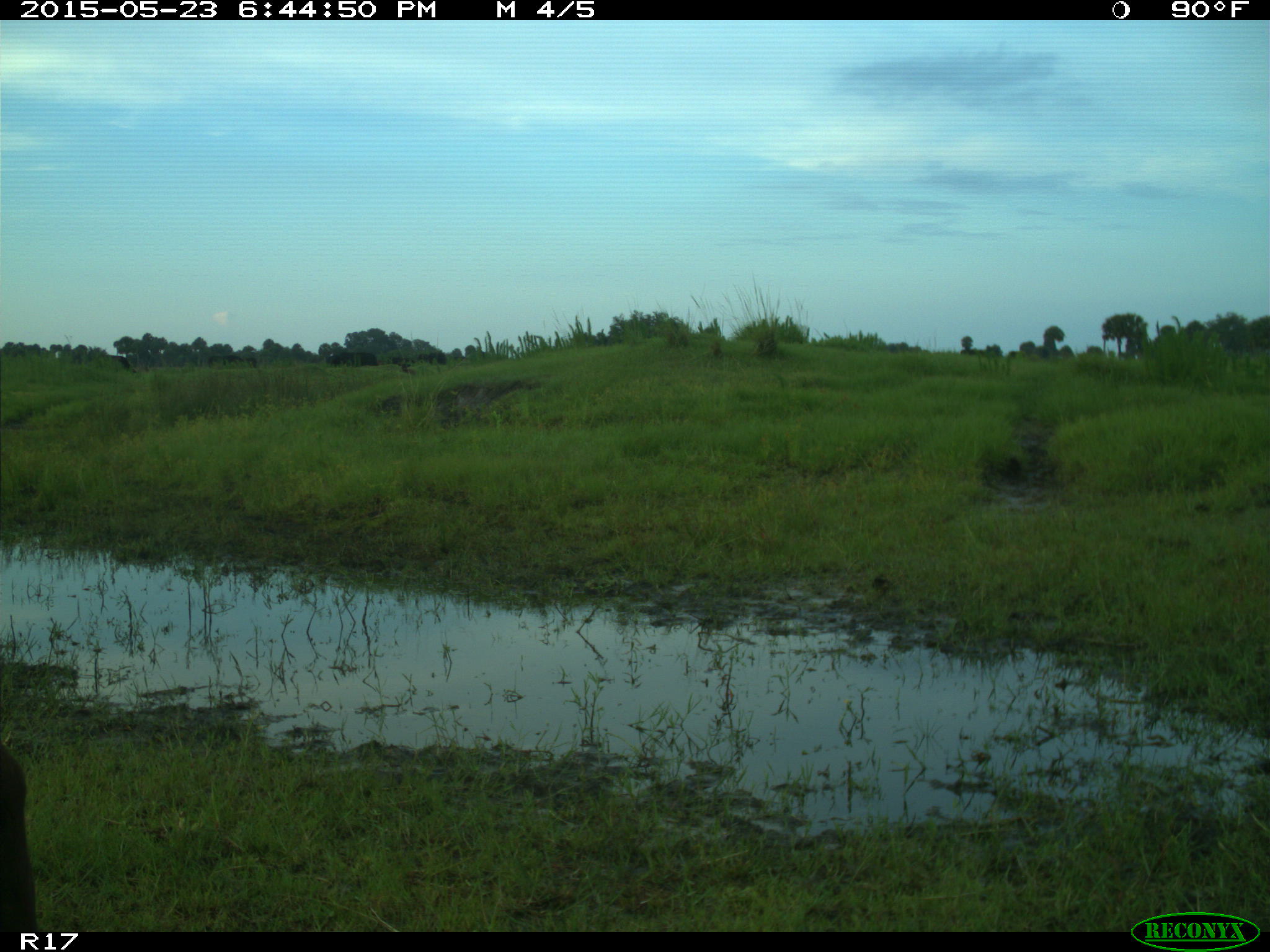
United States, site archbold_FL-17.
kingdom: Animalia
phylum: Chordata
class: Mammalia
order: Artiodactyla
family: Bovidae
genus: Bos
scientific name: Bos taurus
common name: domestic cow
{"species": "Bos taurus (domestic cow)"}